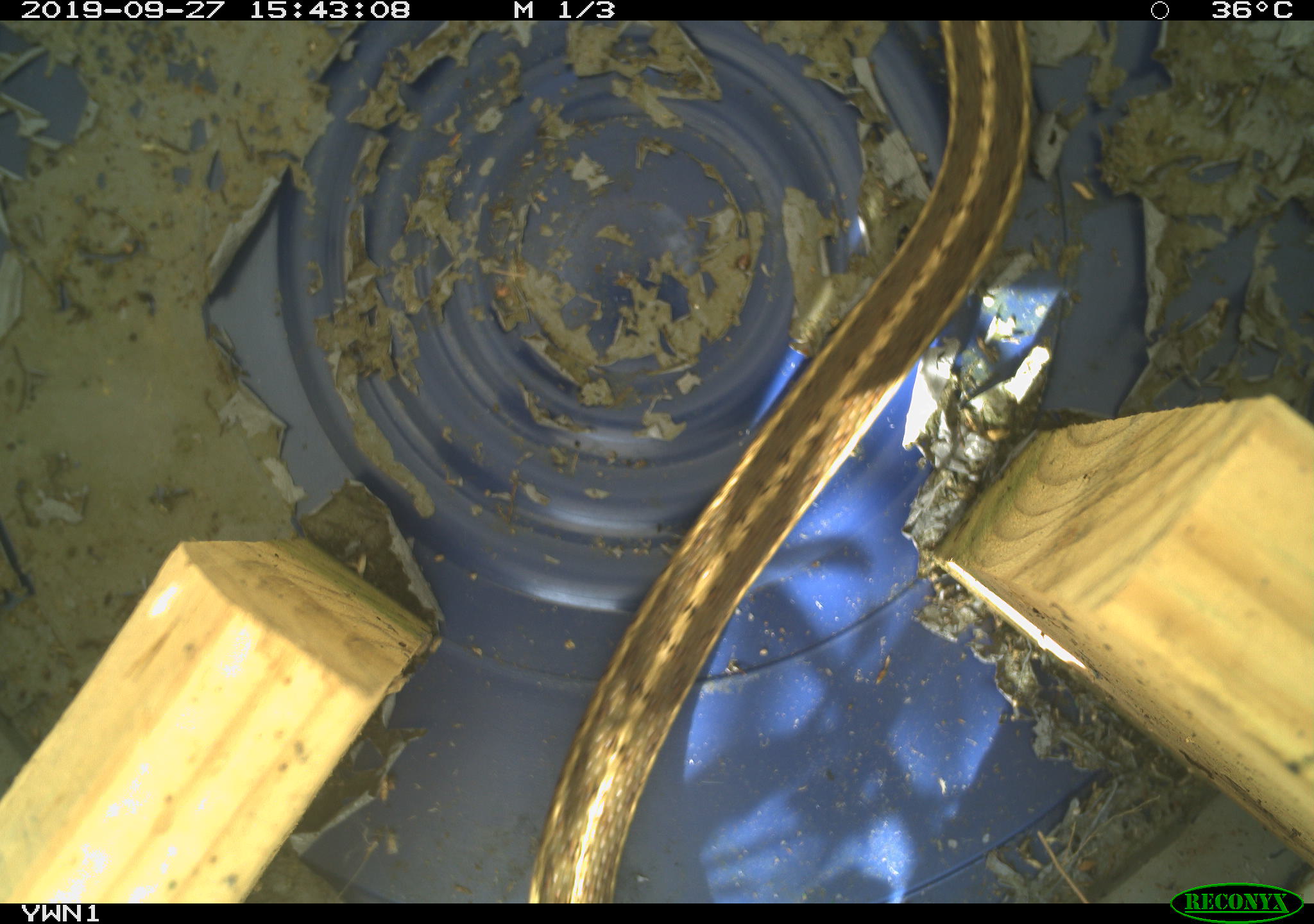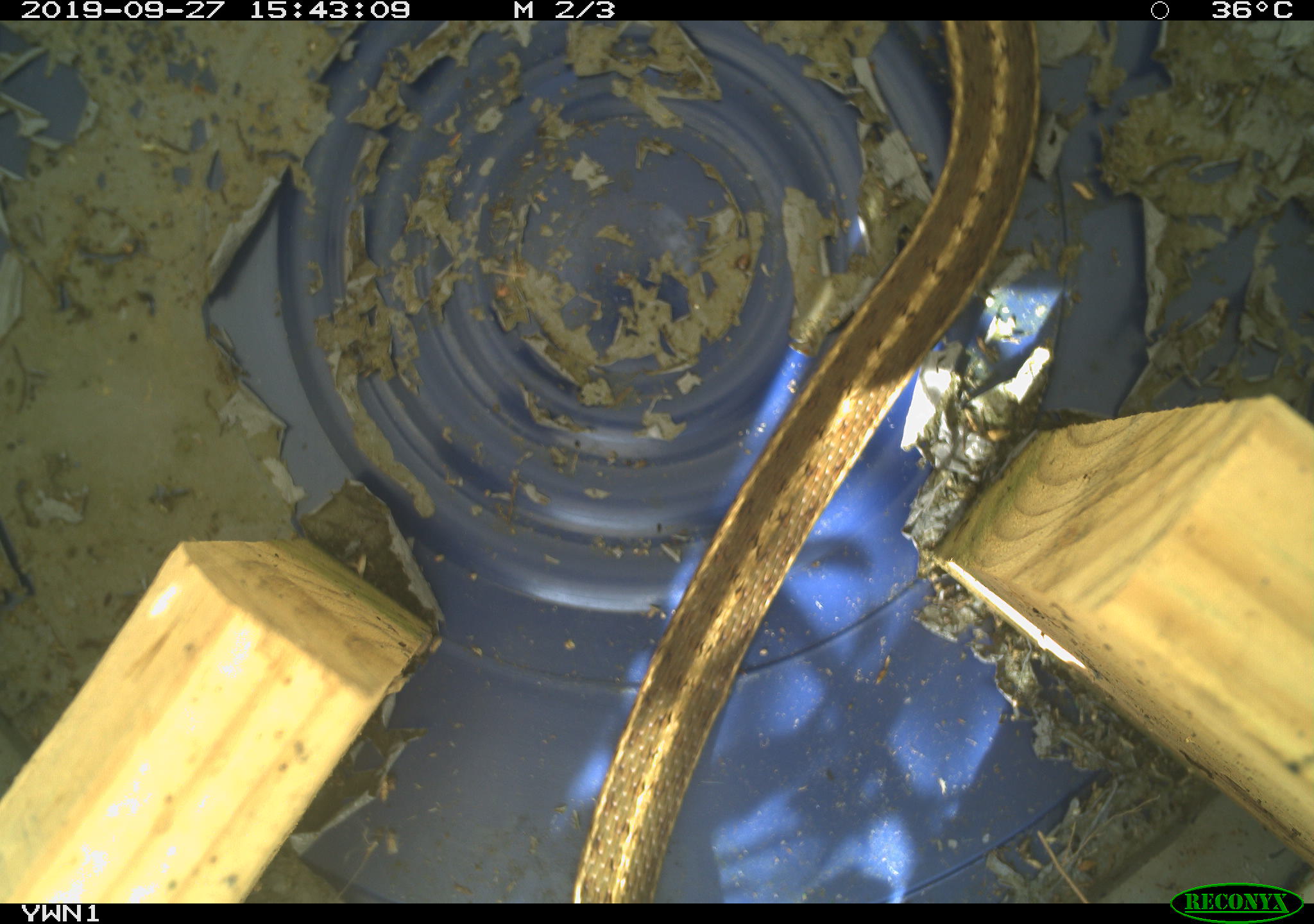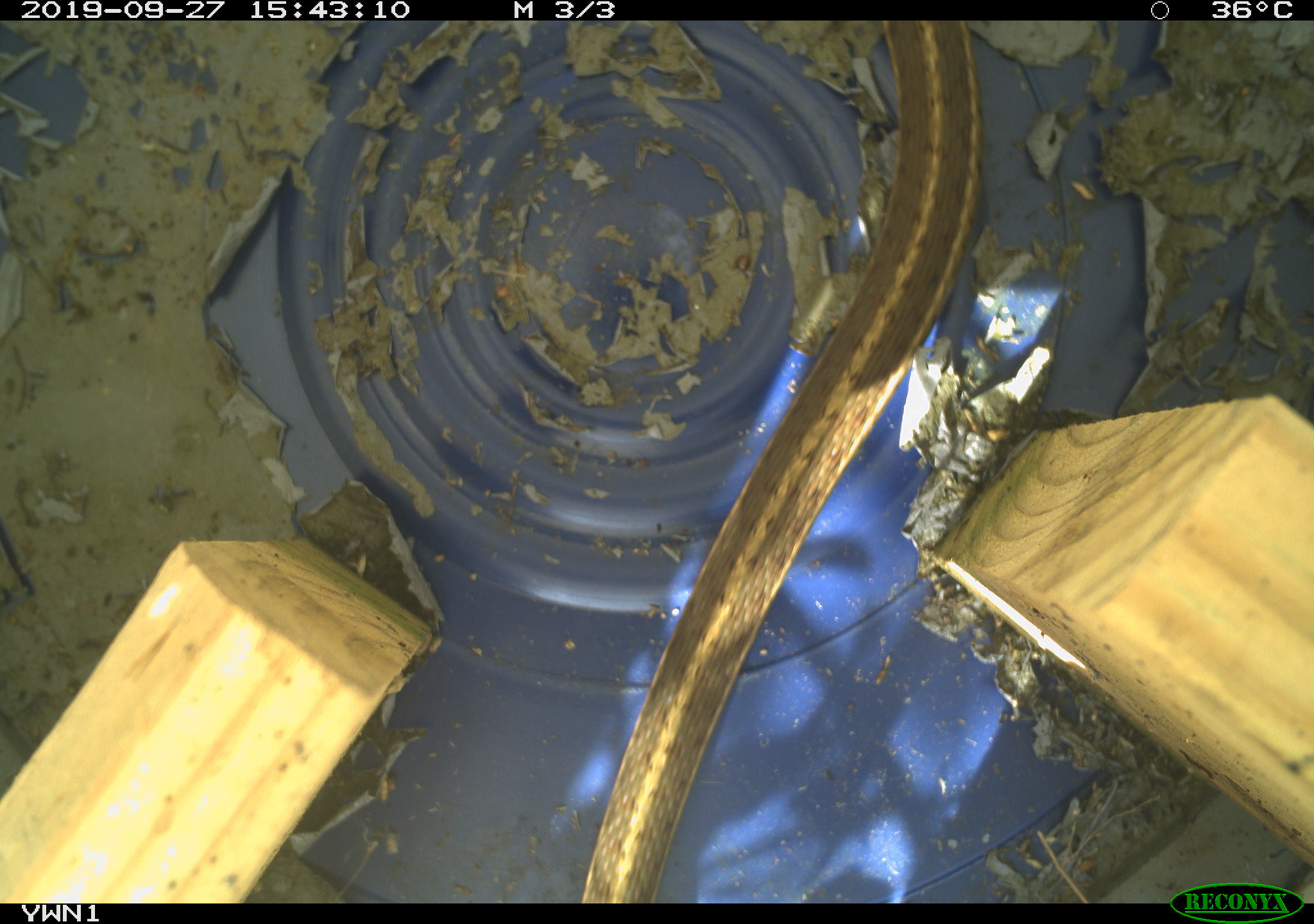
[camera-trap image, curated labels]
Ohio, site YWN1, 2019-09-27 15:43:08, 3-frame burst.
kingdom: Animalia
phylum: Chordata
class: Reptilia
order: Squamata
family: Colubridae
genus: Thamnophis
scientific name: Thamnophis sirtalis sirtalis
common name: eastern gartersnake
Eastern gartersnake (Thamnophis sirtalis sirtalis).